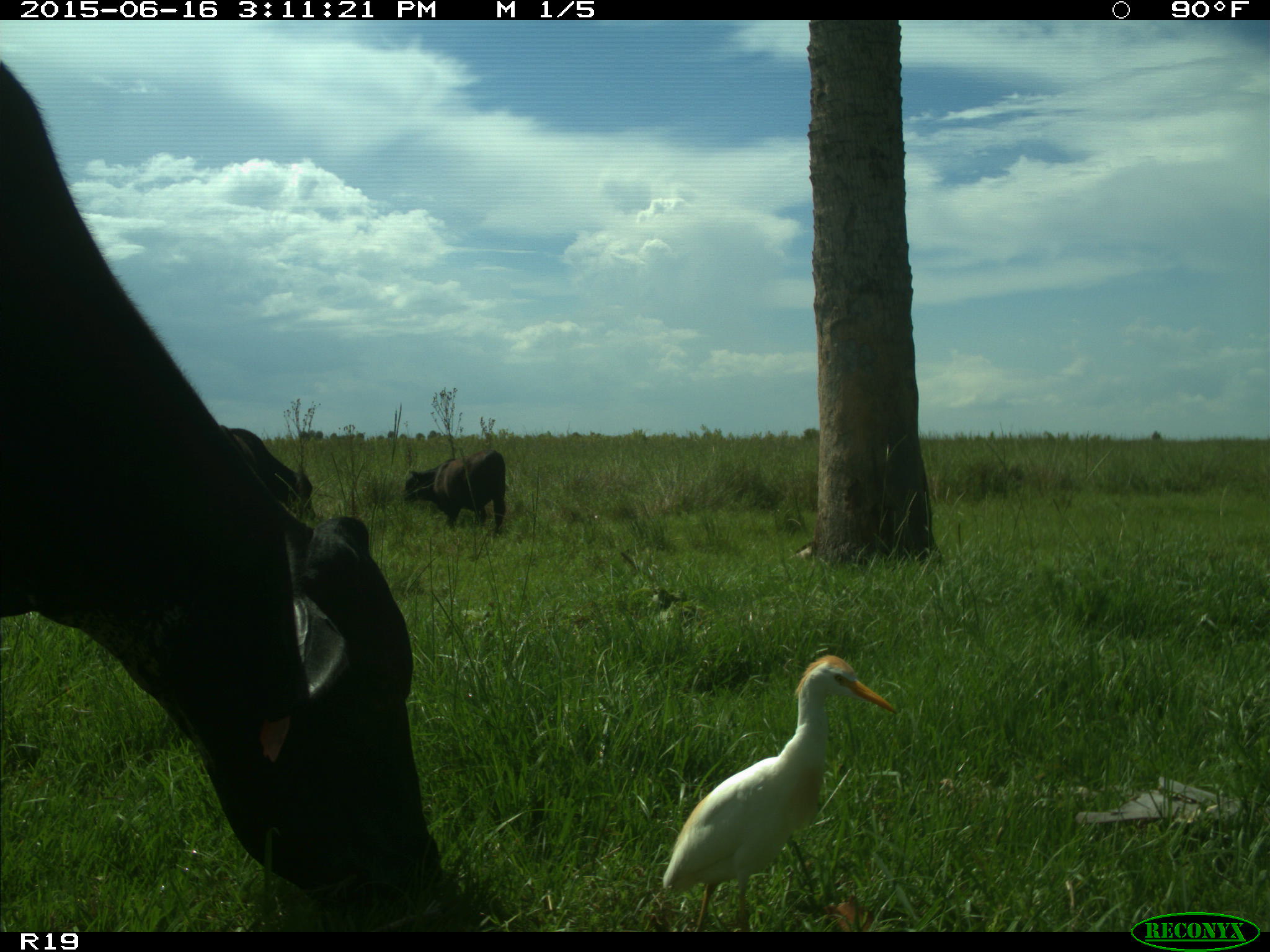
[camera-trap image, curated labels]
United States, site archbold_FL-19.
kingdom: Animalia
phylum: Chordata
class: Mammalia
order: Artiodactyla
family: Bovidae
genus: Bos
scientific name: Bos taurus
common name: domestic cow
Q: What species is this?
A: Bos taurus (domestic cow).